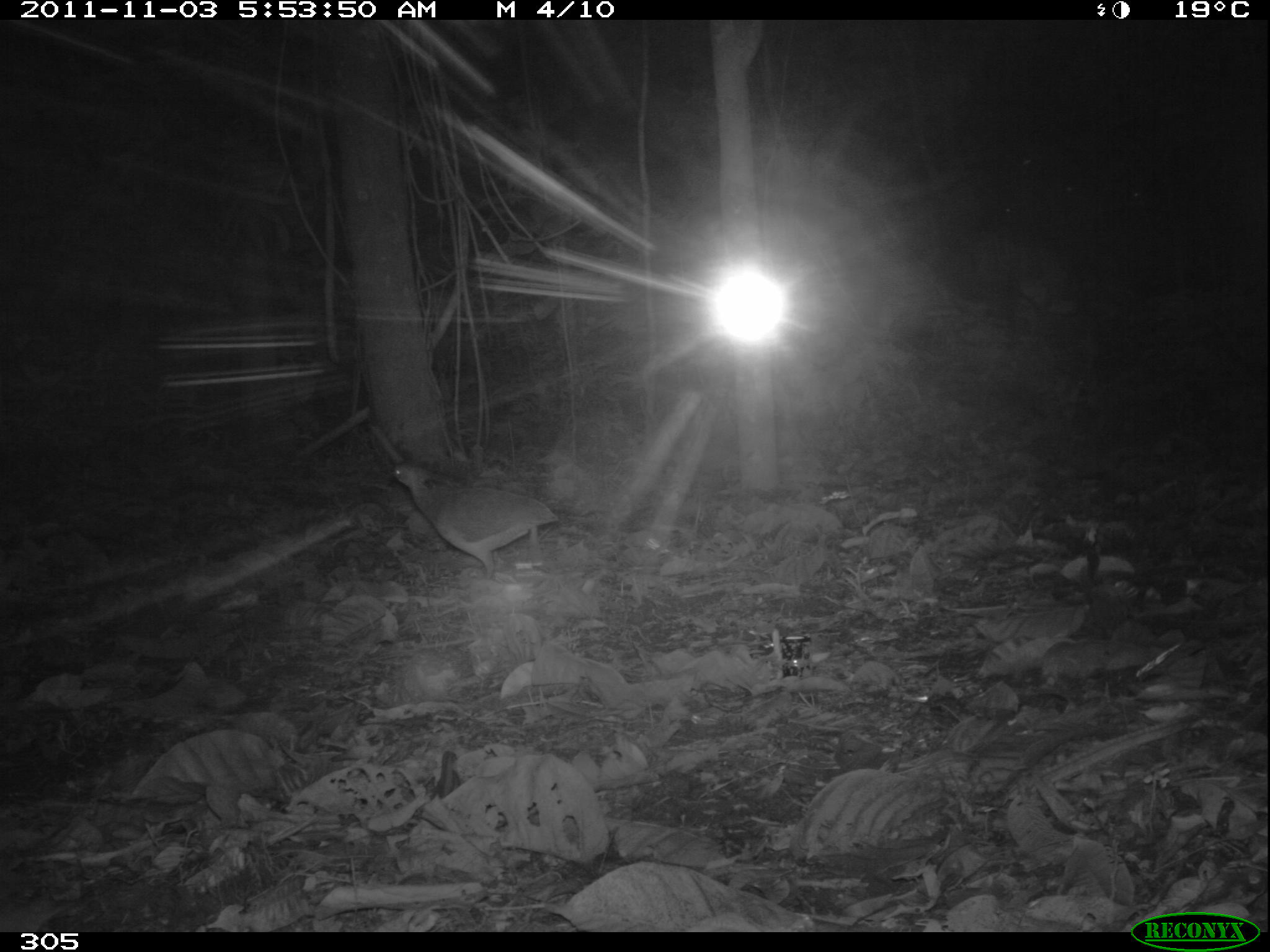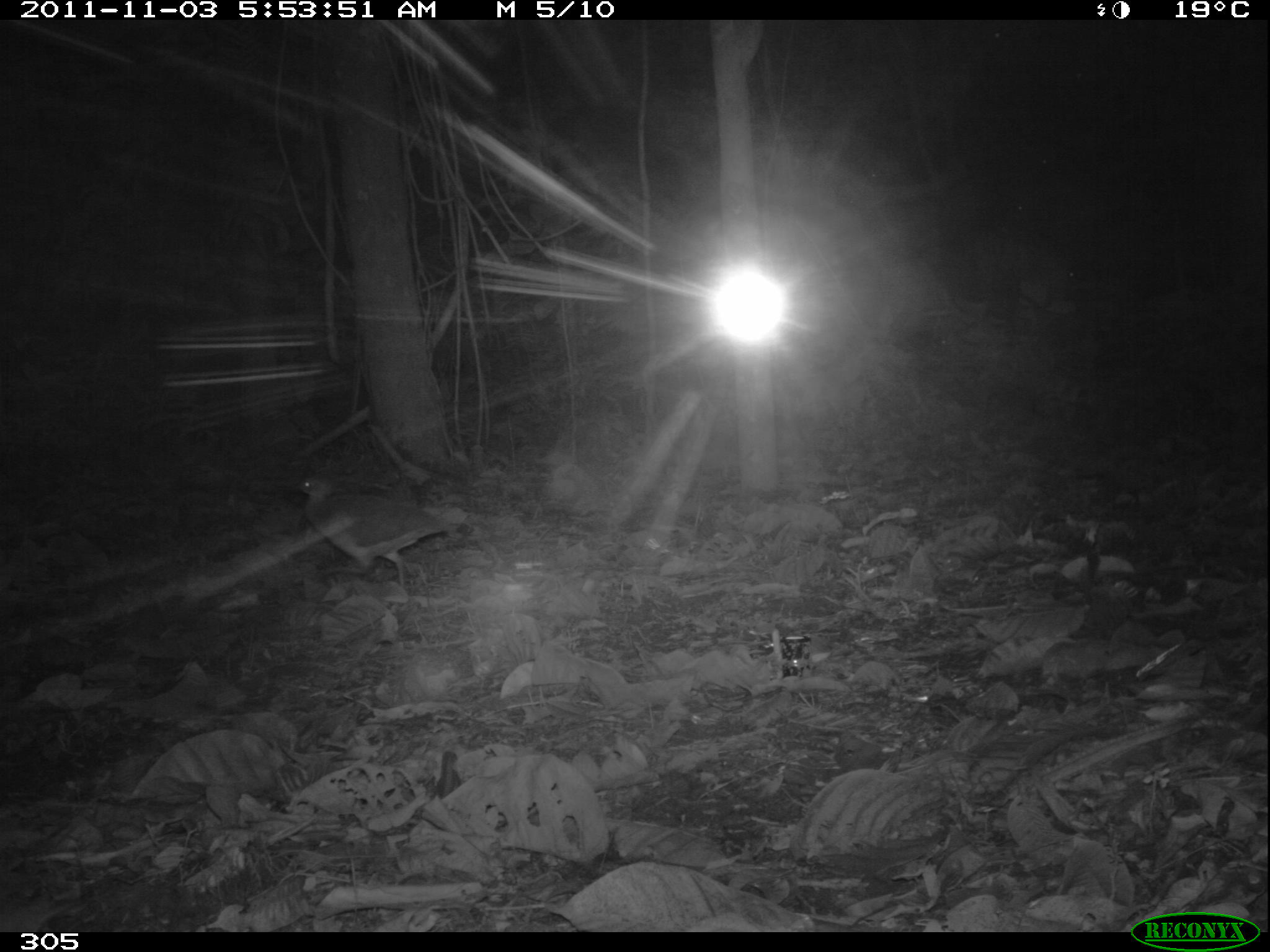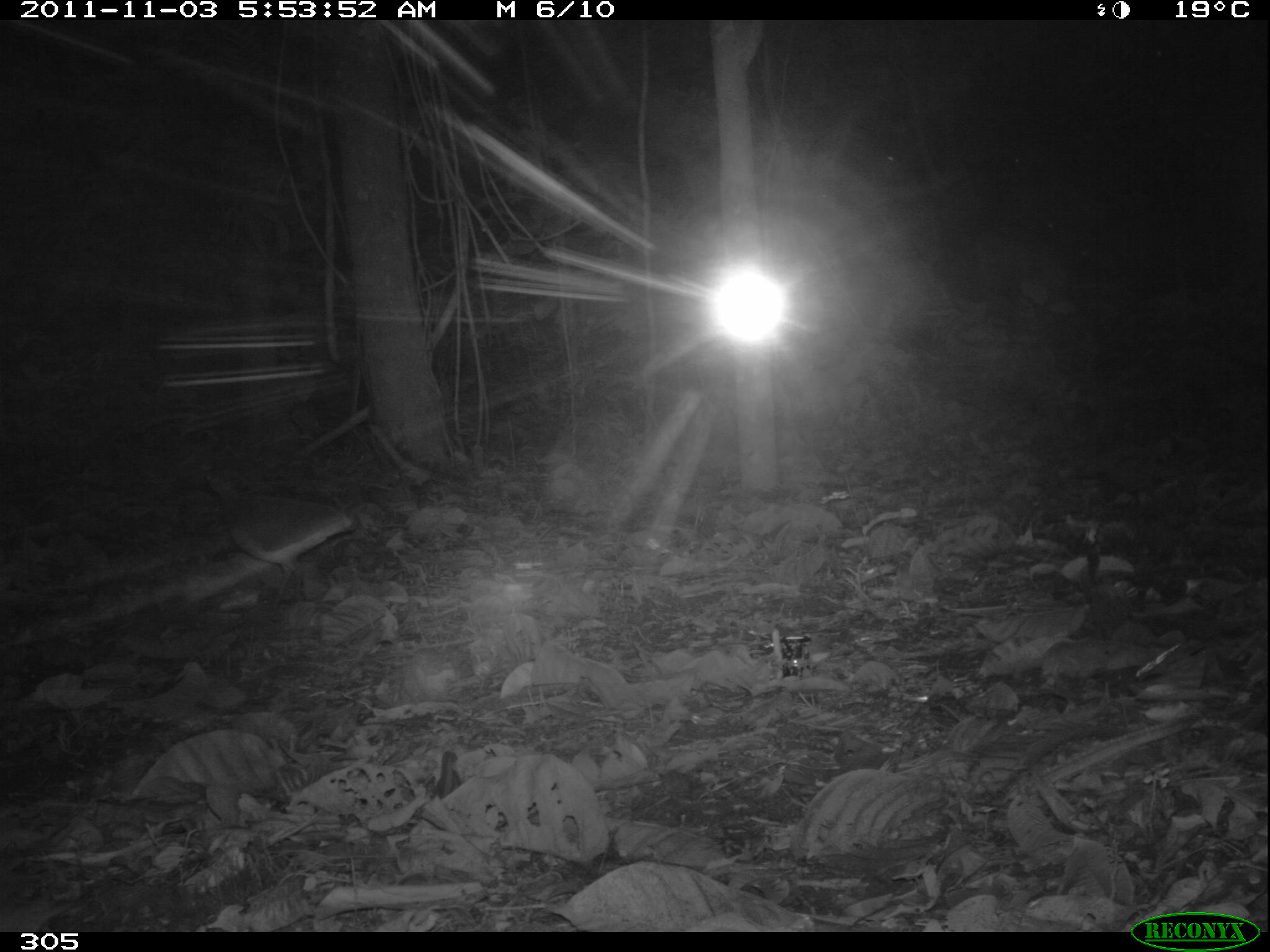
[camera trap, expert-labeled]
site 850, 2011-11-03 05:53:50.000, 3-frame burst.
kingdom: Animalia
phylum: Chordata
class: Aves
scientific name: Aves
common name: bird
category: unknown bird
Unknown bird (bird) (Aves).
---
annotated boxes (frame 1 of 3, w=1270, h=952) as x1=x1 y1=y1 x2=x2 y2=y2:
unknown bird: x1=380 y1=462 x2=557 y2=577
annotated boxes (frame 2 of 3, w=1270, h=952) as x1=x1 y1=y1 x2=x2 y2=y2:
unknown bird: x1=288 y1=475 x2=457 y2=590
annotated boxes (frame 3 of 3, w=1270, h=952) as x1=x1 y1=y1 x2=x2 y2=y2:
unknown bird: x1=201 y1=469 x2=353 y2=605